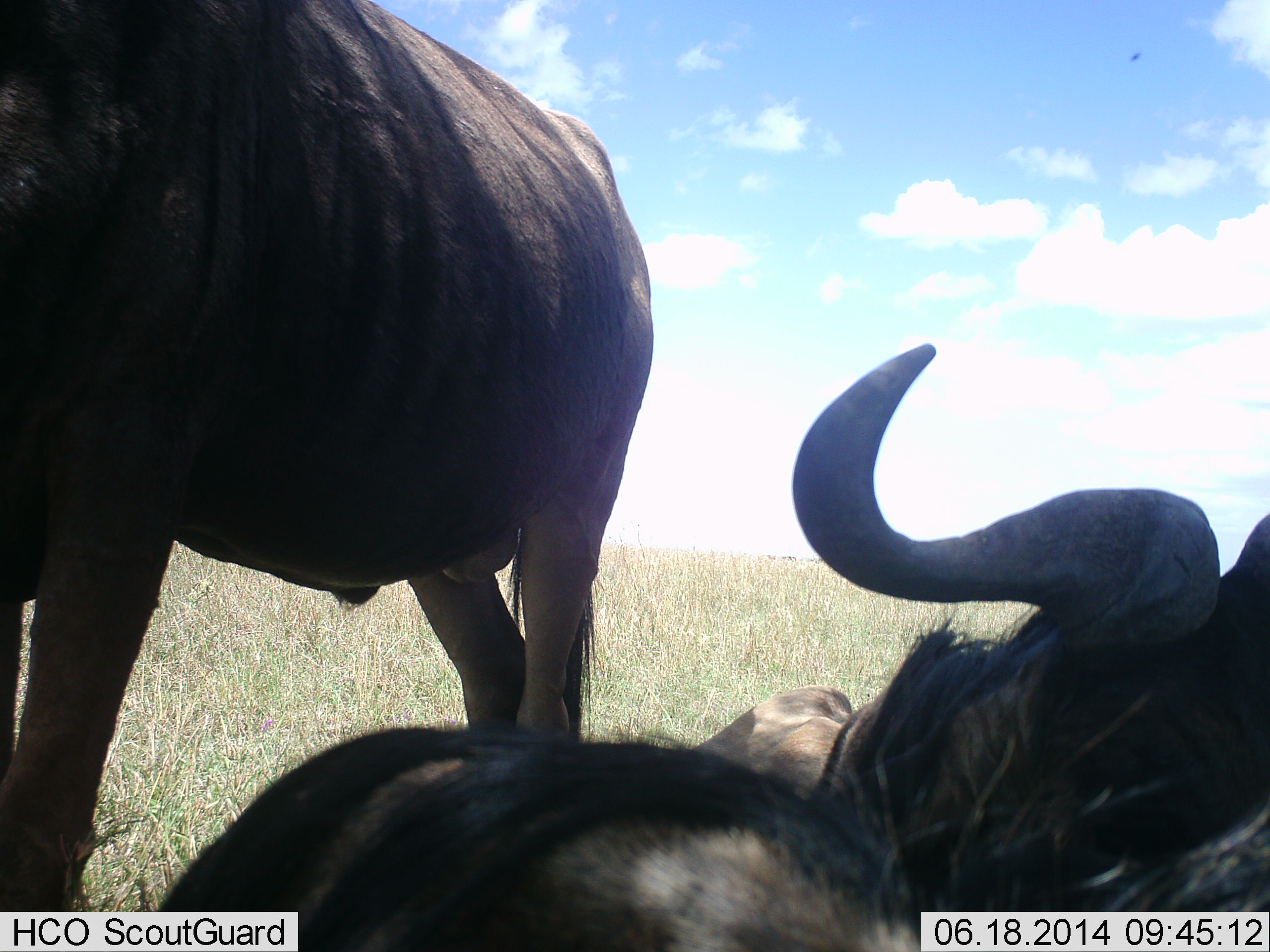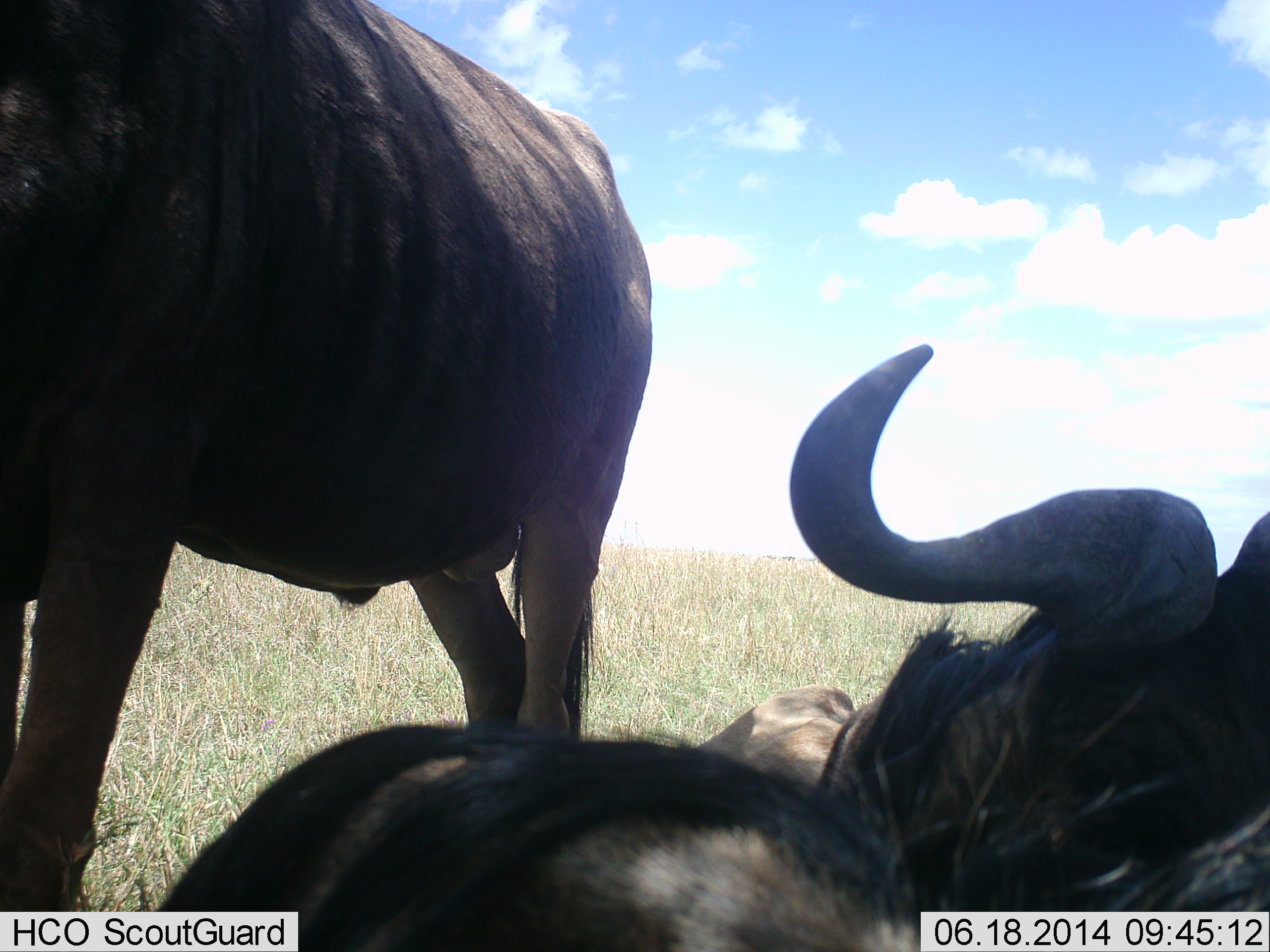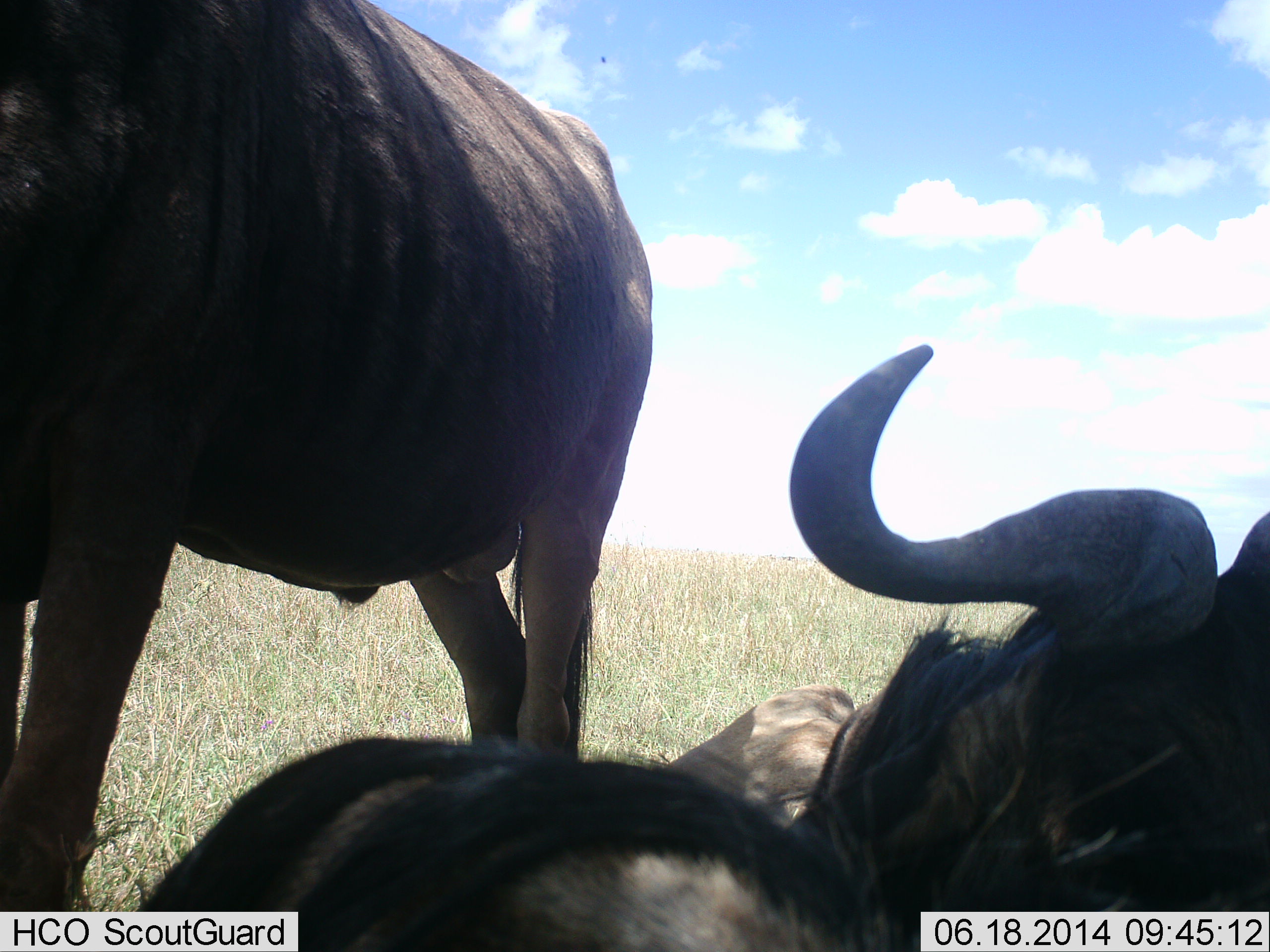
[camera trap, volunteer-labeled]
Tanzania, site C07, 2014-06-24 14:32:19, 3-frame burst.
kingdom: Animalia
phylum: Chordata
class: Mammalia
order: Artiodactyla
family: Bovidae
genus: Connochaetes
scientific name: Connochaetes taurinus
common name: blue wildebeest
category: wildebeest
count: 3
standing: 80%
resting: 100%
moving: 10%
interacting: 10%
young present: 0%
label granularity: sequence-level